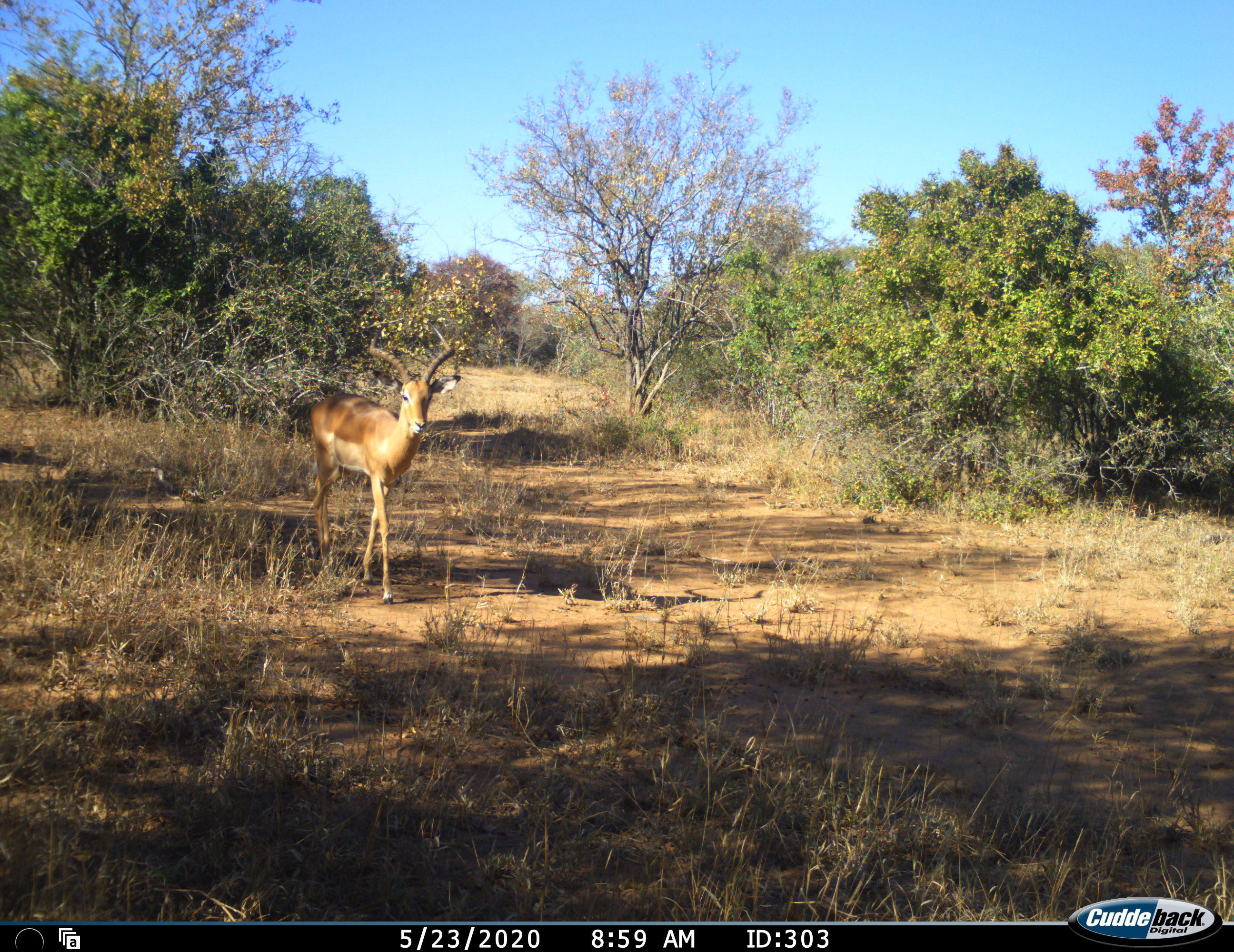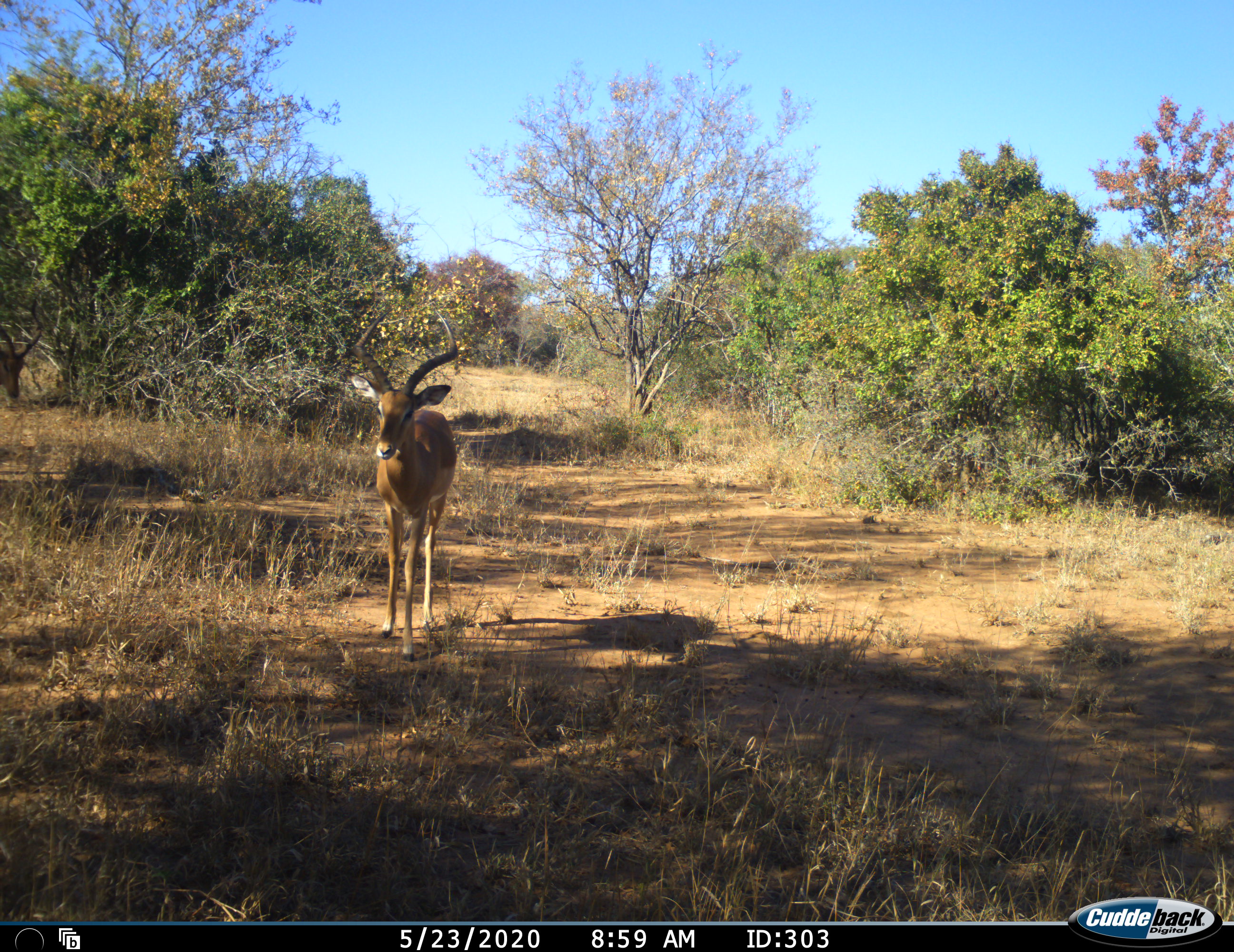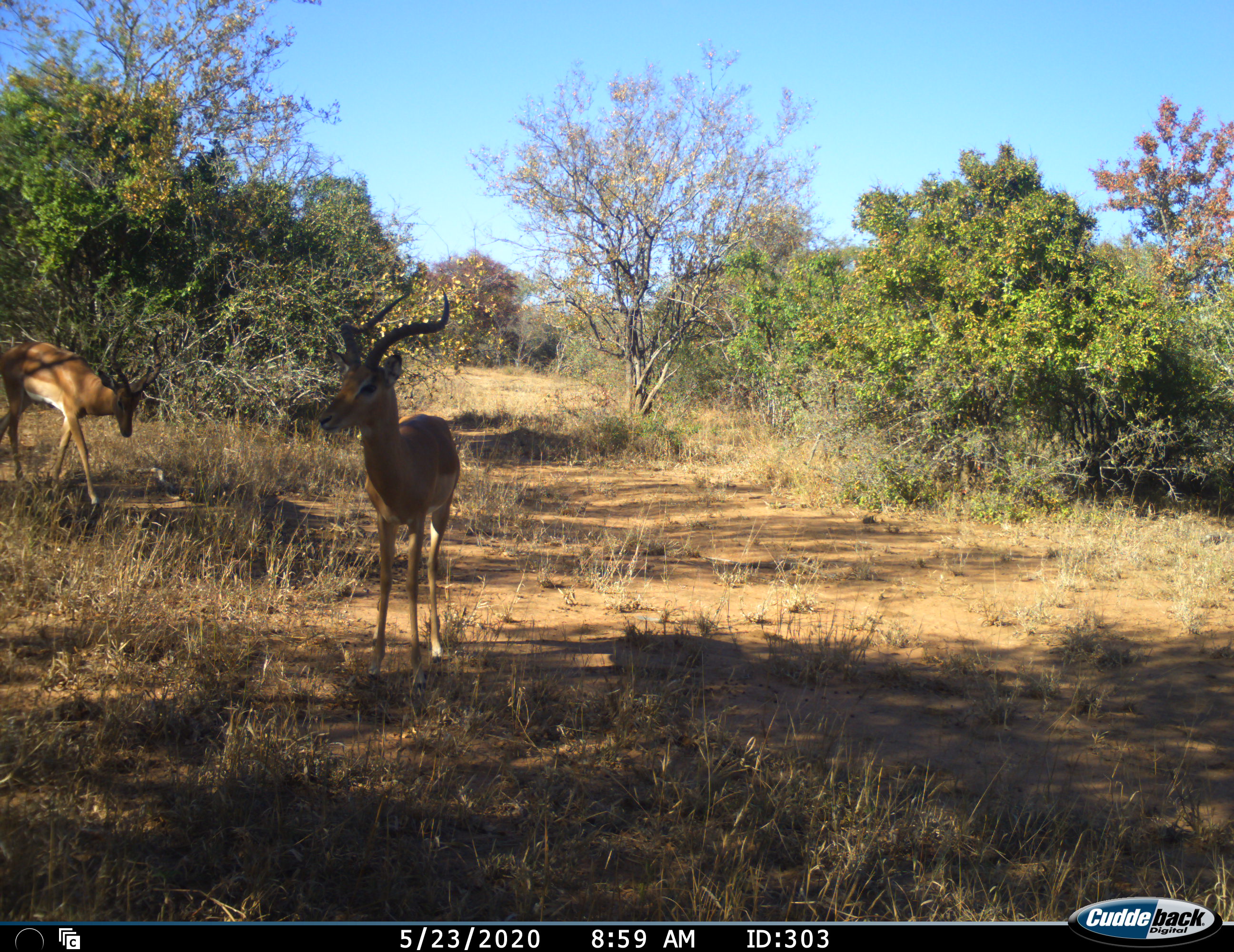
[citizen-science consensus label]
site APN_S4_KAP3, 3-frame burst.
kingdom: Animalia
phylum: Chordata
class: Mammalia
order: Artiodactyla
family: Bovidae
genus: Aepyceros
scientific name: Aepyceros melampus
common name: impala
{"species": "impala (Aepyceros melampus)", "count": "2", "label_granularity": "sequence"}